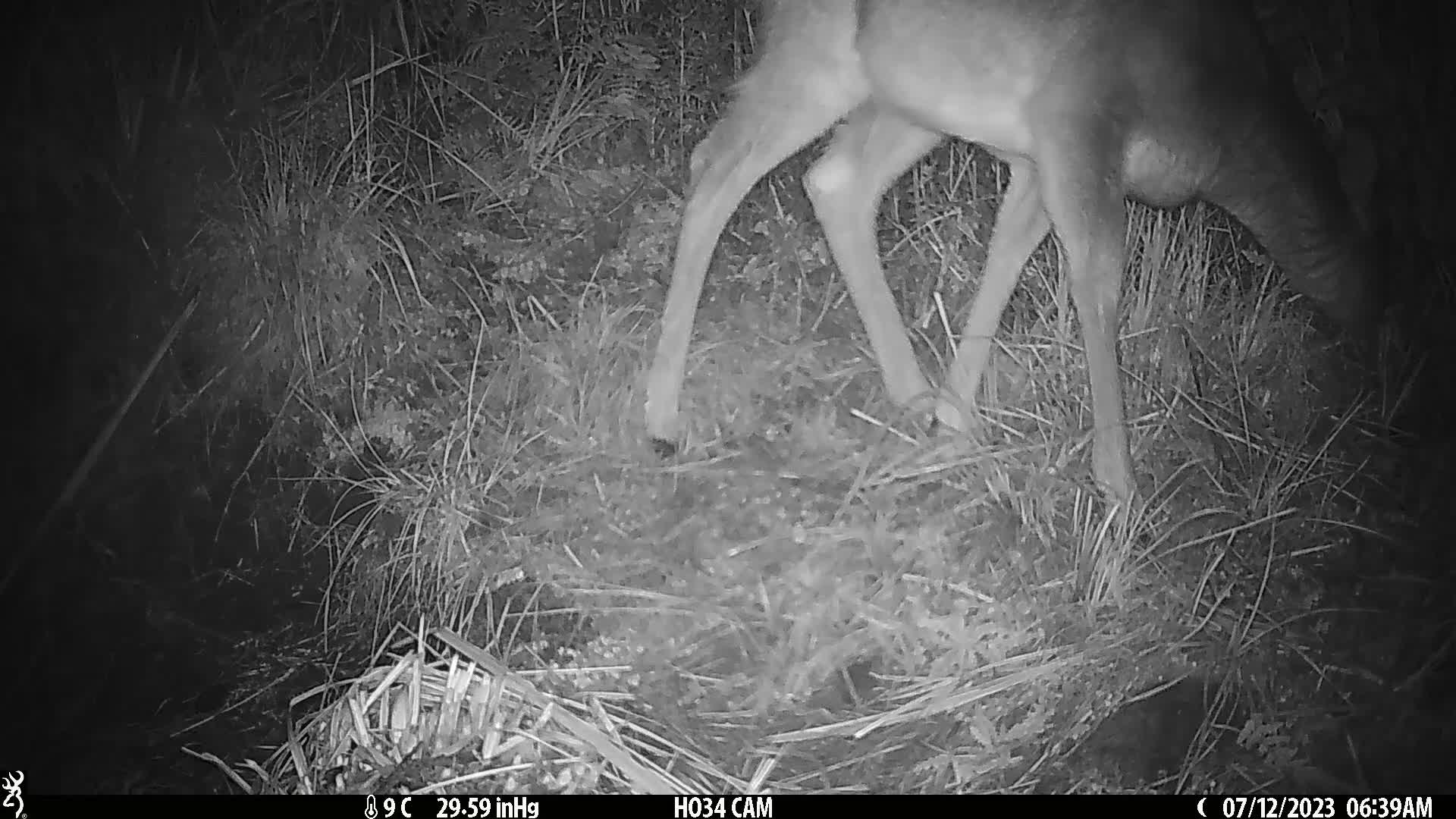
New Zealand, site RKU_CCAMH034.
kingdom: Animalia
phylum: Chordata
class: Mammalia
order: Artiodactyla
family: Cervidae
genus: Odocoileus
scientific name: Odocoileus virginianus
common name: white-tailed deer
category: white tailed deer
White tailed deer (white-tailed deer) (Odocoileus virginianus).